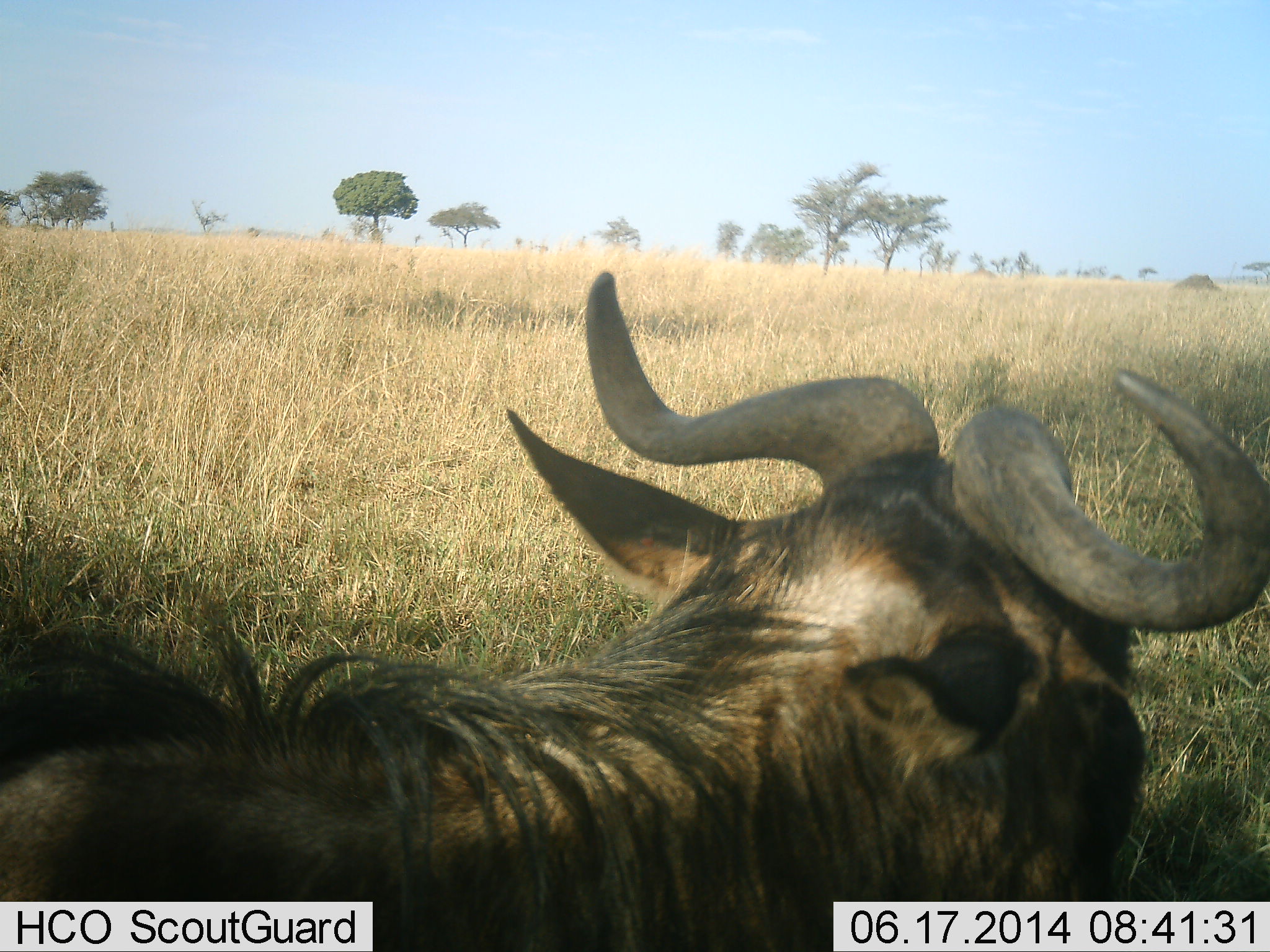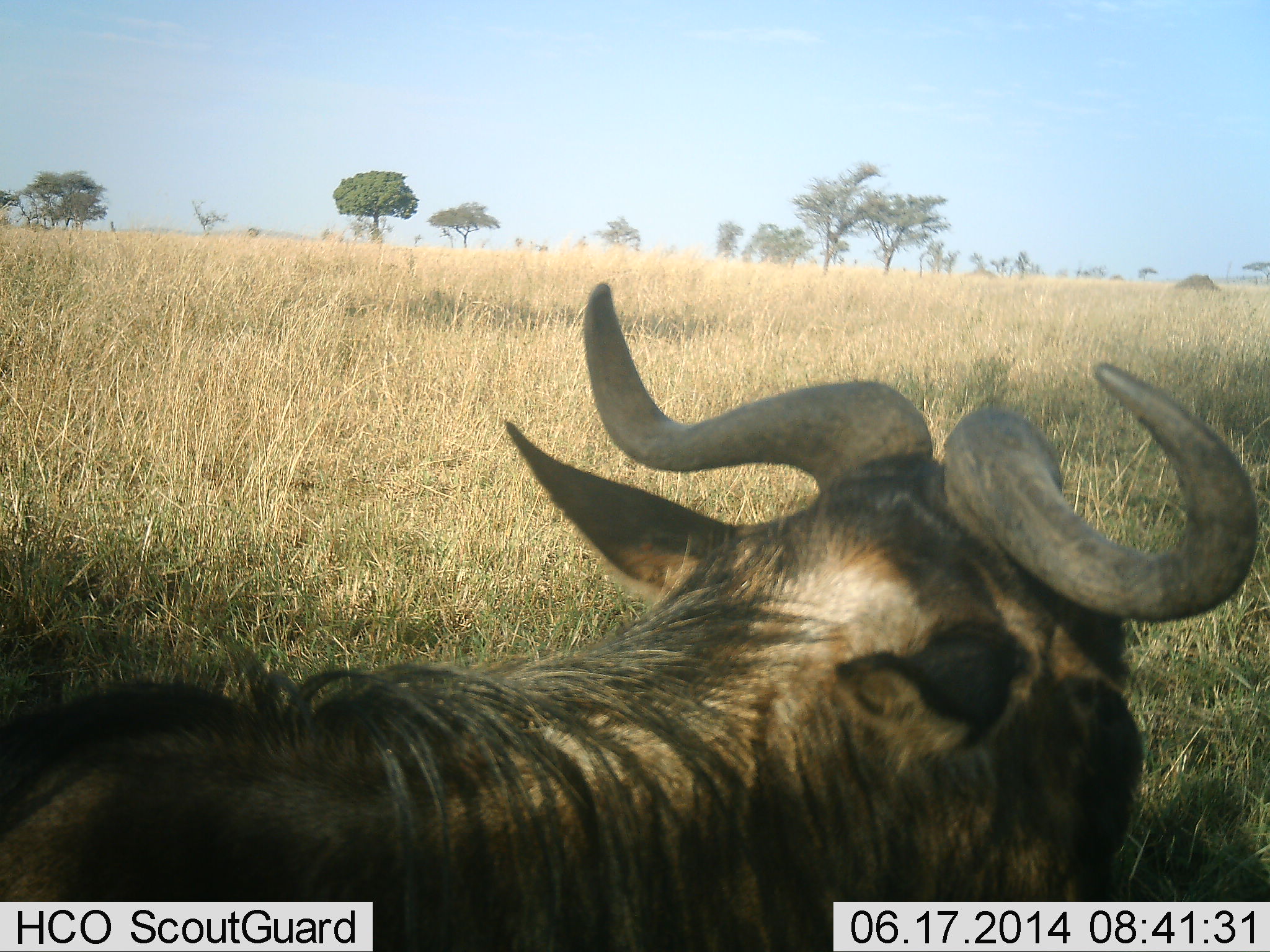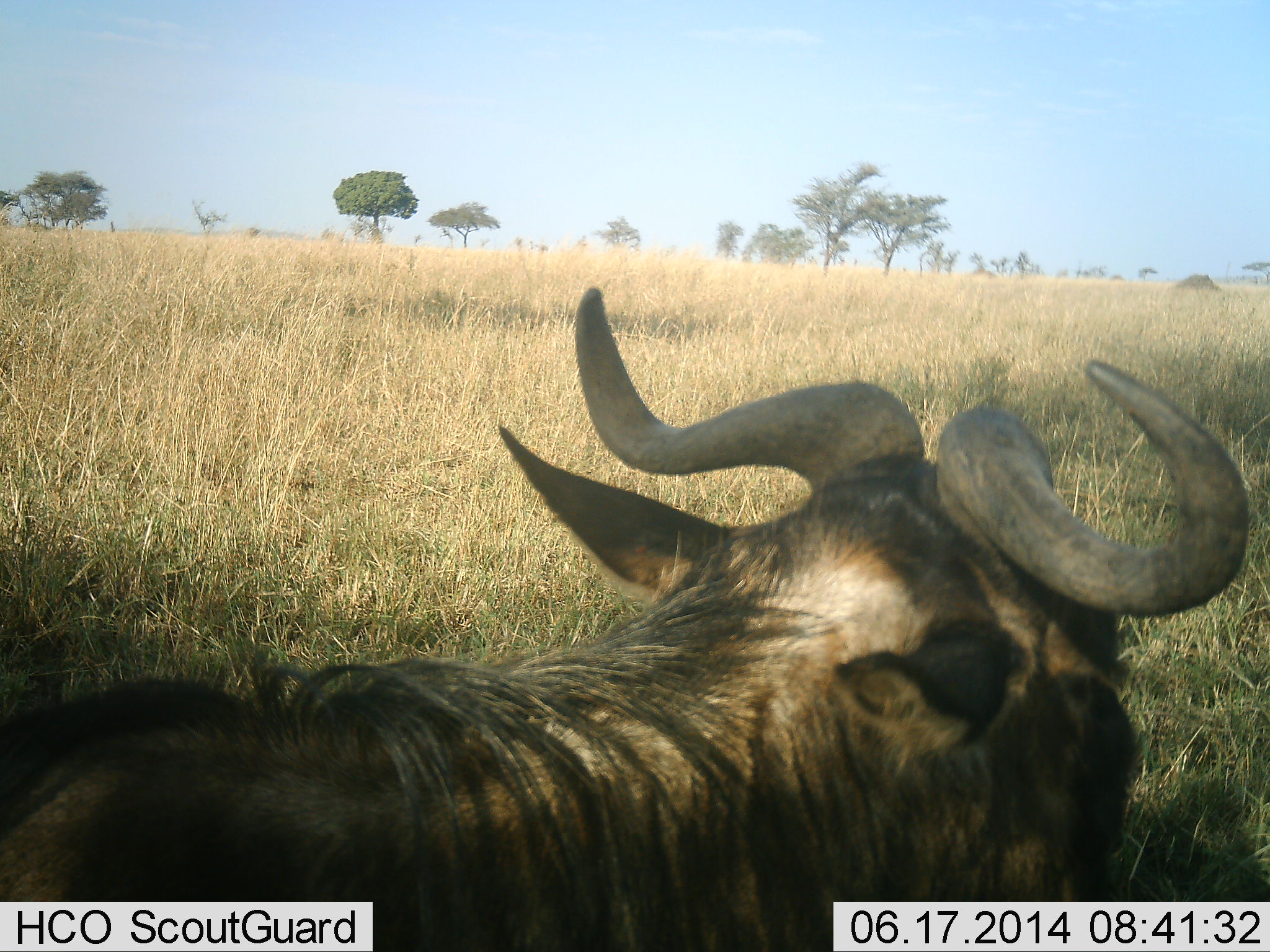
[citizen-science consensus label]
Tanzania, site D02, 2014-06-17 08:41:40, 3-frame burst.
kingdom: Animalia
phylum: Chordata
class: Mammalia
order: Artiodactyla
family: Bovidae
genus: Connochaetes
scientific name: Connochaetes taurinus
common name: blue wildebeest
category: wildebeest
Wildebeest (blue wildebeest) (Connochaetes taurinus), count 1. Behavior (volunteer vote fractions): standing 20%, resting 70%, moving 10%, interacting 10%. Young present (vote fraction): 0%. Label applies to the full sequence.